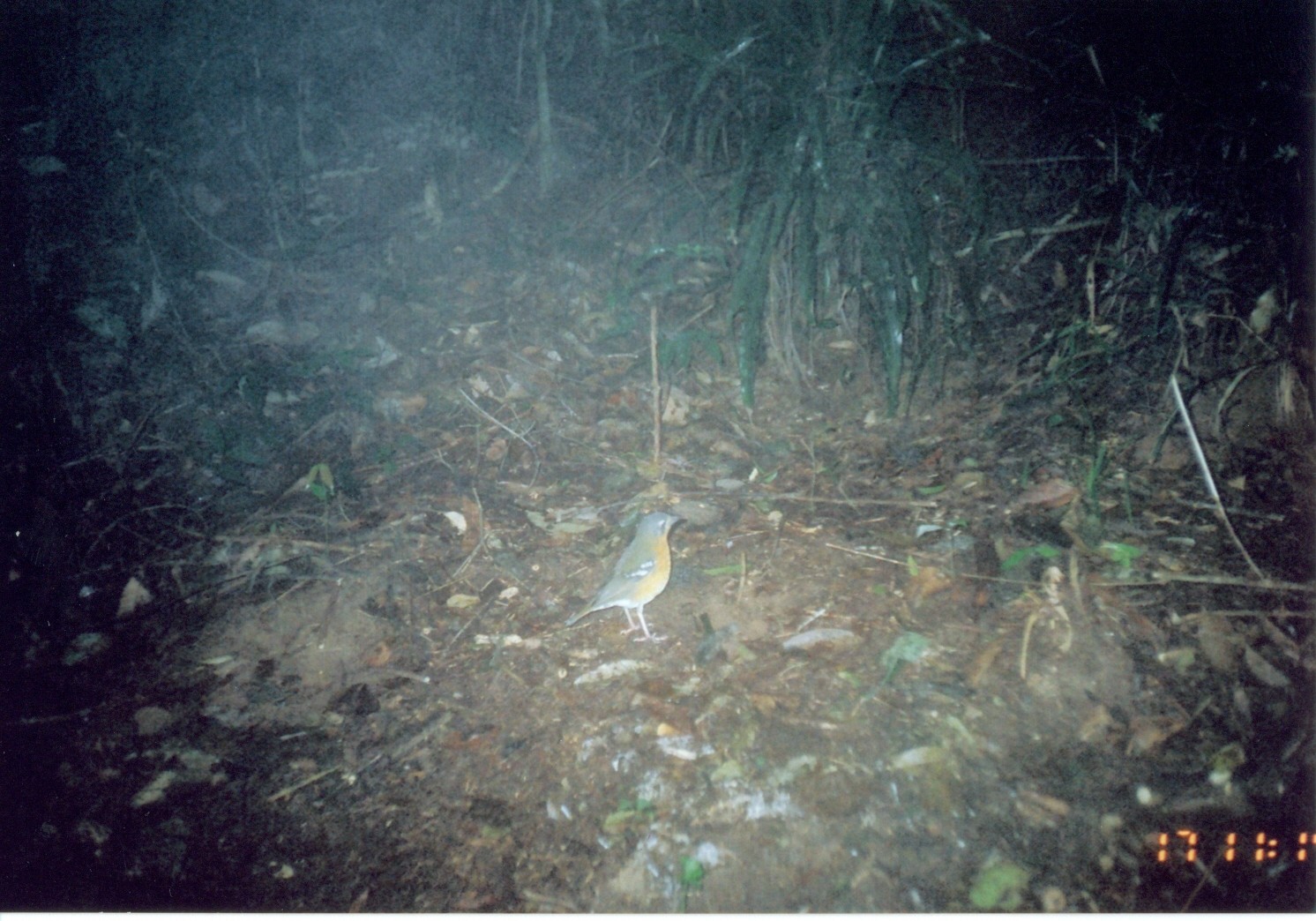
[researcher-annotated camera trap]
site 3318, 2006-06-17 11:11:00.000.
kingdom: Animalia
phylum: Chordata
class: Aves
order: Passeriformes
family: Turdidae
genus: Zoothera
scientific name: Zoothera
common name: asian thrushes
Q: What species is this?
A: Zoothera (asian thrushes).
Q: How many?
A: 1.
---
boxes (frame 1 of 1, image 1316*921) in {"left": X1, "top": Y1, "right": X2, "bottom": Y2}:
zoothera: {"left": 562, "top": 510, "right": 689, "bottom": 644}